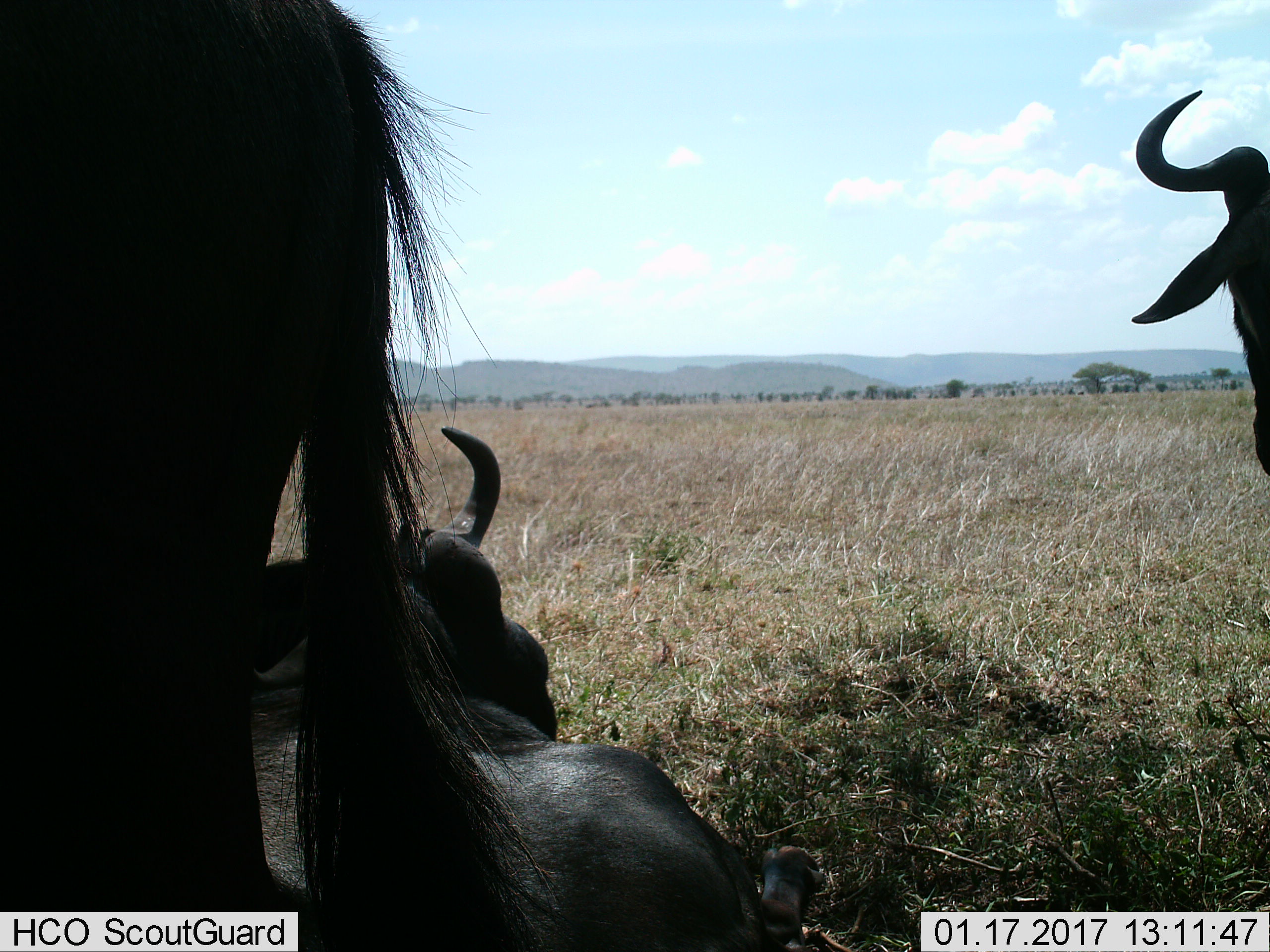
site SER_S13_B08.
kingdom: Animalia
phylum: Chordata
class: Mammalia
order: Artiodactyla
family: Bovidae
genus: Connochaetes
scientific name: Connochaetes taurinus taurinus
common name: blue wildebeest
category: wildebeestblue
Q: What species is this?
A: Wildebeestblue (blue wildebeest) (Connochaetes taurinus taurinus).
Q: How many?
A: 3.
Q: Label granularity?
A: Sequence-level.